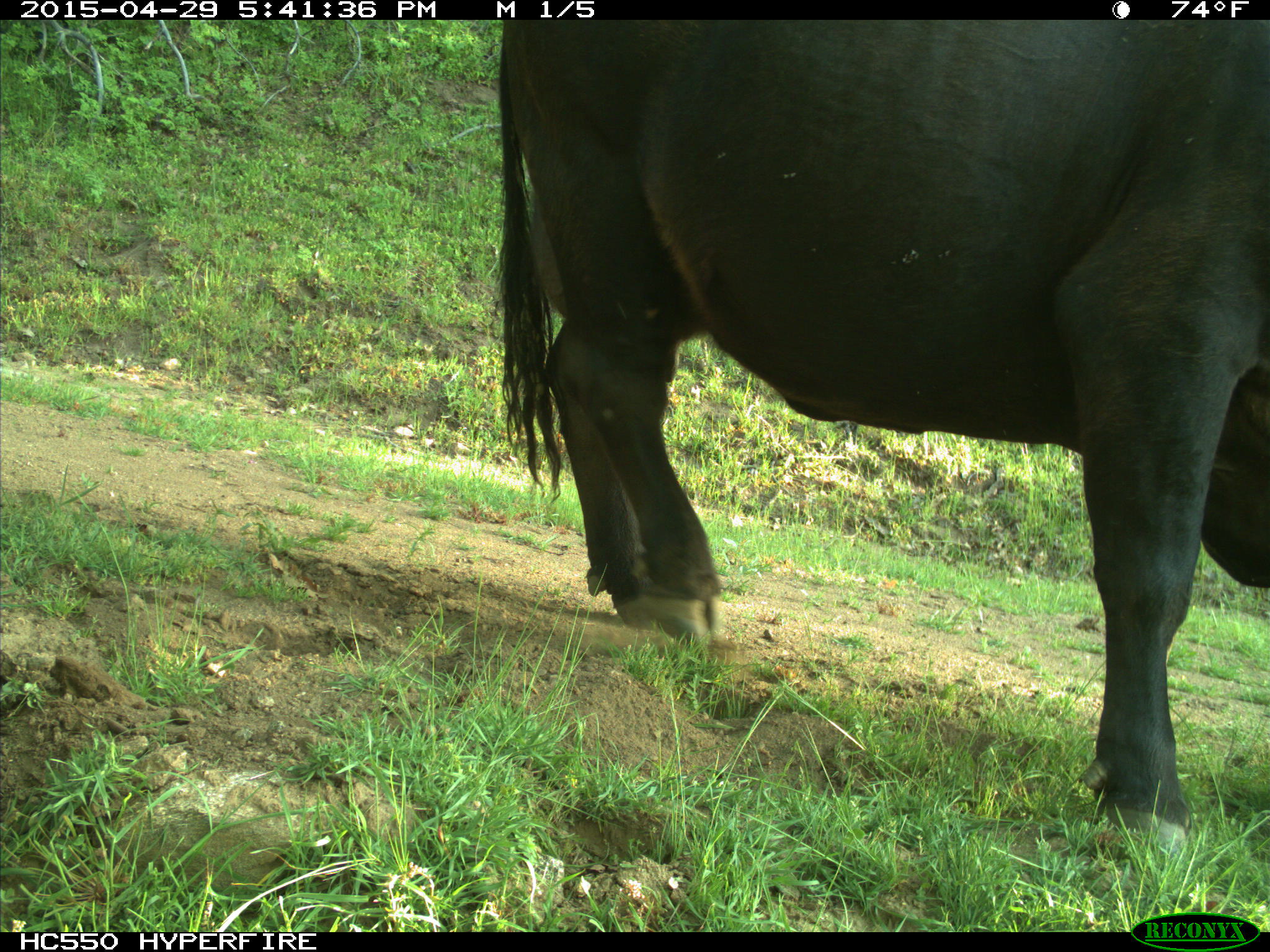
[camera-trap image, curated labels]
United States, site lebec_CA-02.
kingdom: Animalia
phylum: Chordata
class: Mammalia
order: Artiodactyla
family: Bovidae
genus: Bos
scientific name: Bos taurus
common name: domestic cow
Bos taurus (domestic cow).